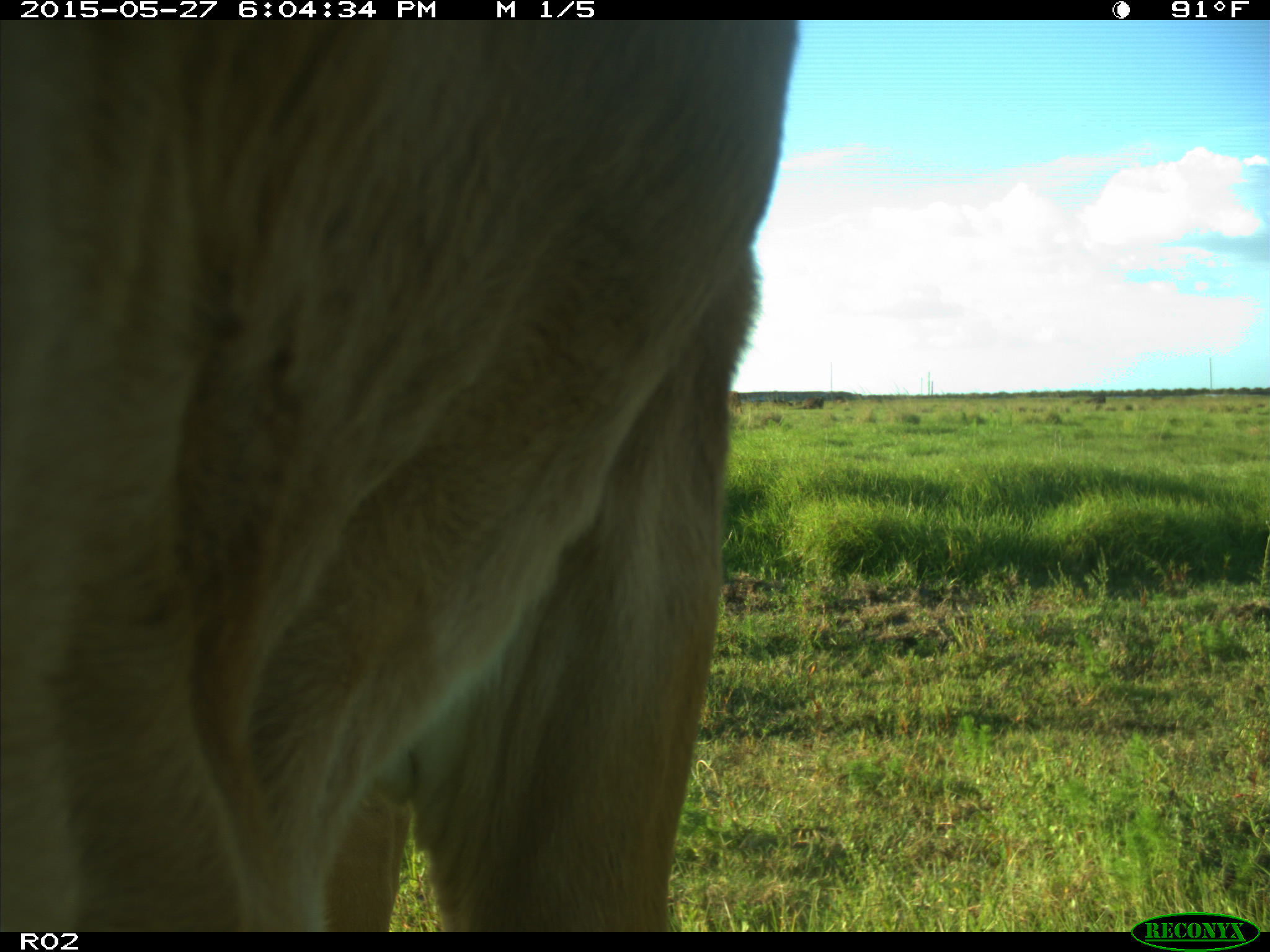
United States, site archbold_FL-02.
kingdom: Animalia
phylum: Chordata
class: Mammalia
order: Artiodactyla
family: Bovidae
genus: Bos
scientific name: Bos taurus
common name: domestic cow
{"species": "Bos taurus (domestic cow)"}